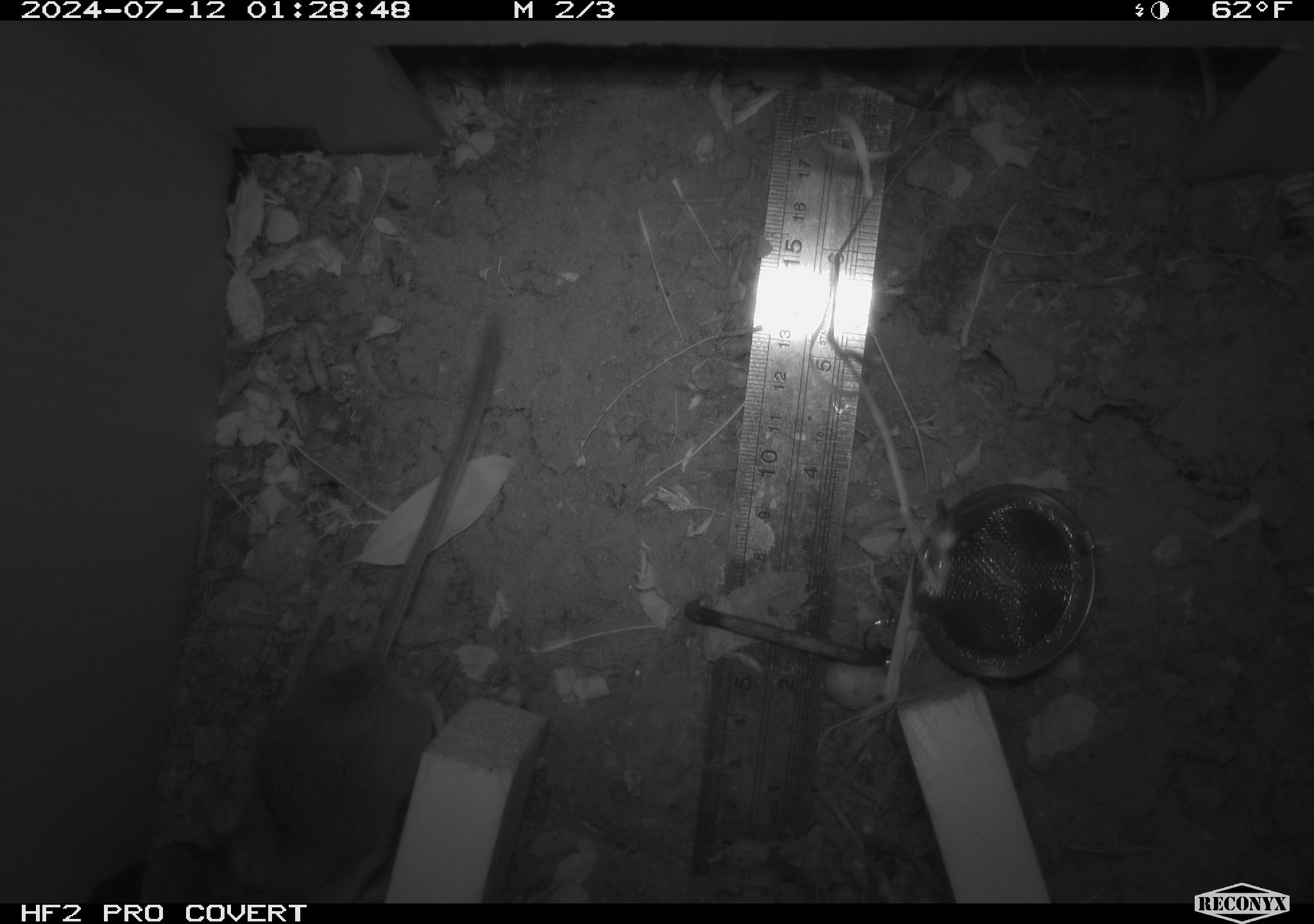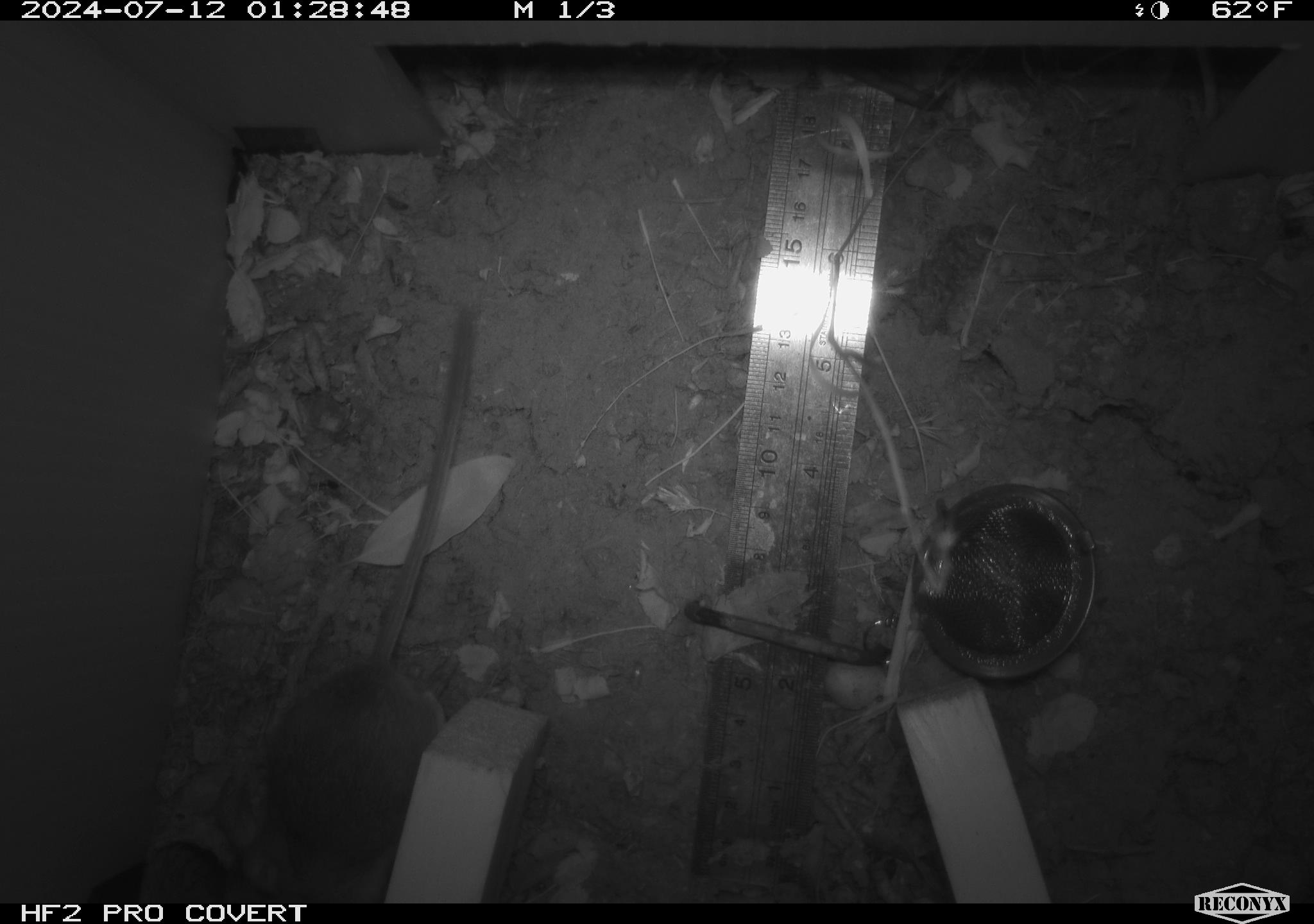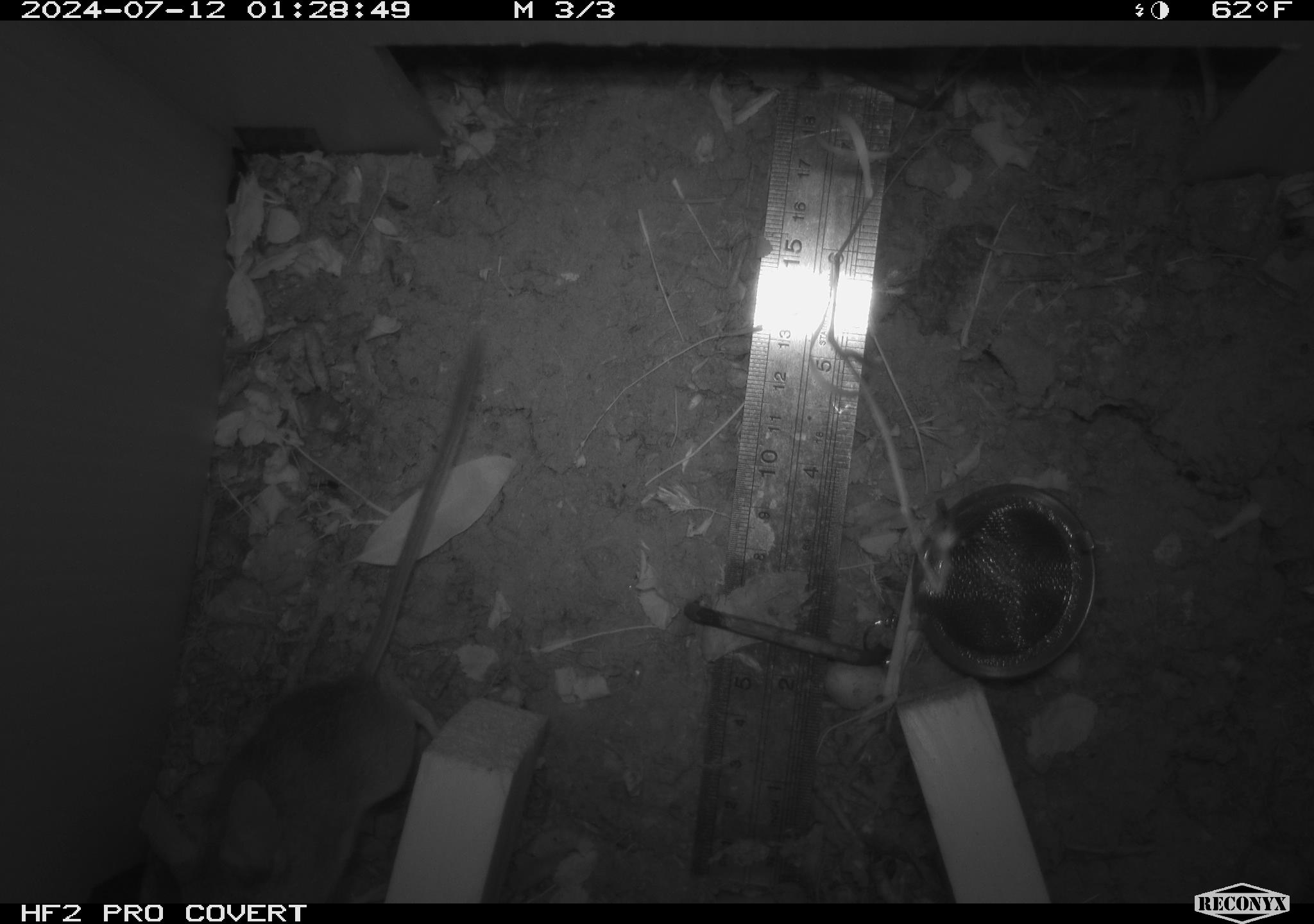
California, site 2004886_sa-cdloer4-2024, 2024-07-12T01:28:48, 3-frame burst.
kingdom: Animalia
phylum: Chordata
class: Mammalia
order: Rodentia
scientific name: Rodentia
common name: rodent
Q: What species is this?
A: Rodent (Rodentia).